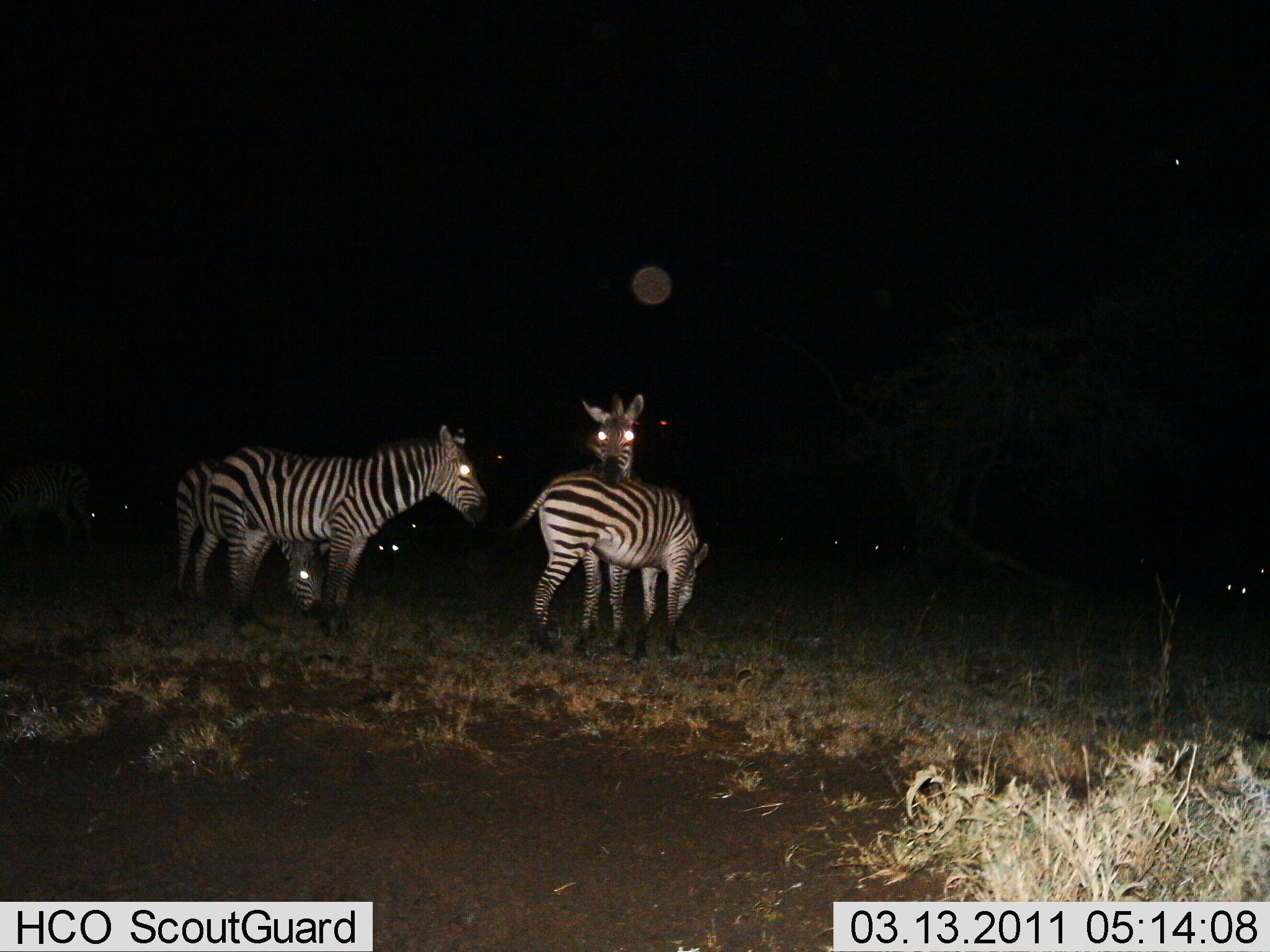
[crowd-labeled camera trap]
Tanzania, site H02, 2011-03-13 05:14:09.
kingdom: Animalia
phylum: Chordata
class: Mammalia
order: Perissodactyla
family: Equidae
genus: Equus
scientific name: Equus quagga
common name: plains zebra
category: zebra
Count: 5.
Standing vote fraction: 82%.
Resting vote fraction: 0%.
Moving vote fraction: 0%.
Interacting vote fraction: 9%.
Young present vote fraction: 0%.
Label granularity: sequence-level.